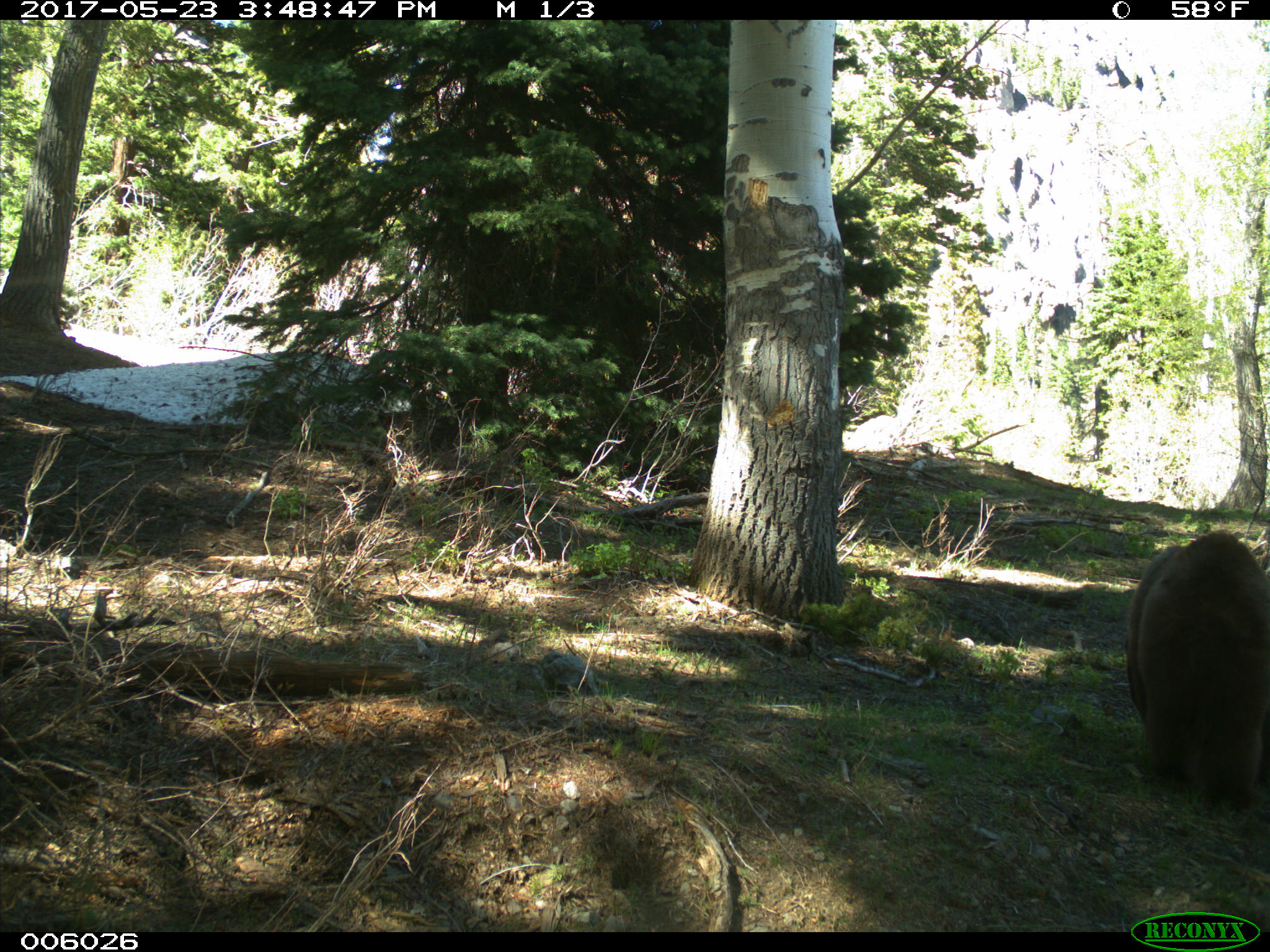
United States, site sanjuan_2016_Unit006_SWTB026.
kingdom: Animalia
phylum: Chordata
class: Mammalia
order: Carnivora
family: Ursidae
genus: Ursus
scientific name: Ursus americanus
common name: american black bear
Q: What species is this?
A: Ursus americanus (american black bear).